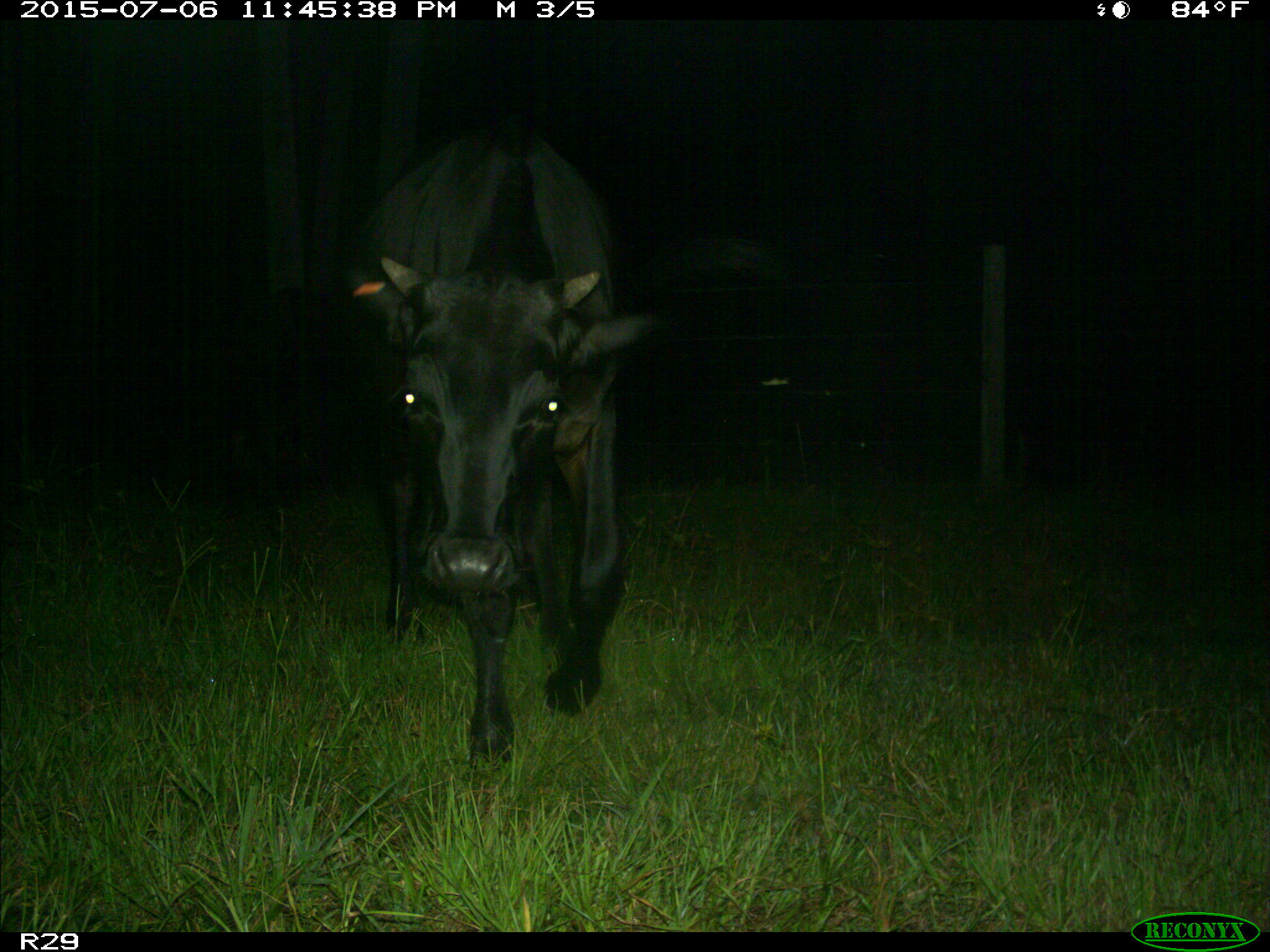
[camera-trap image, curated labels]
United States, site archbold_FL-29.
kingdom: Animalia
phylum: Chordata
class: Mammalia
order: Artiodactyla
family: Bovidae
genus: Bos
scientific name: Bos taurus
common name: domestic cow